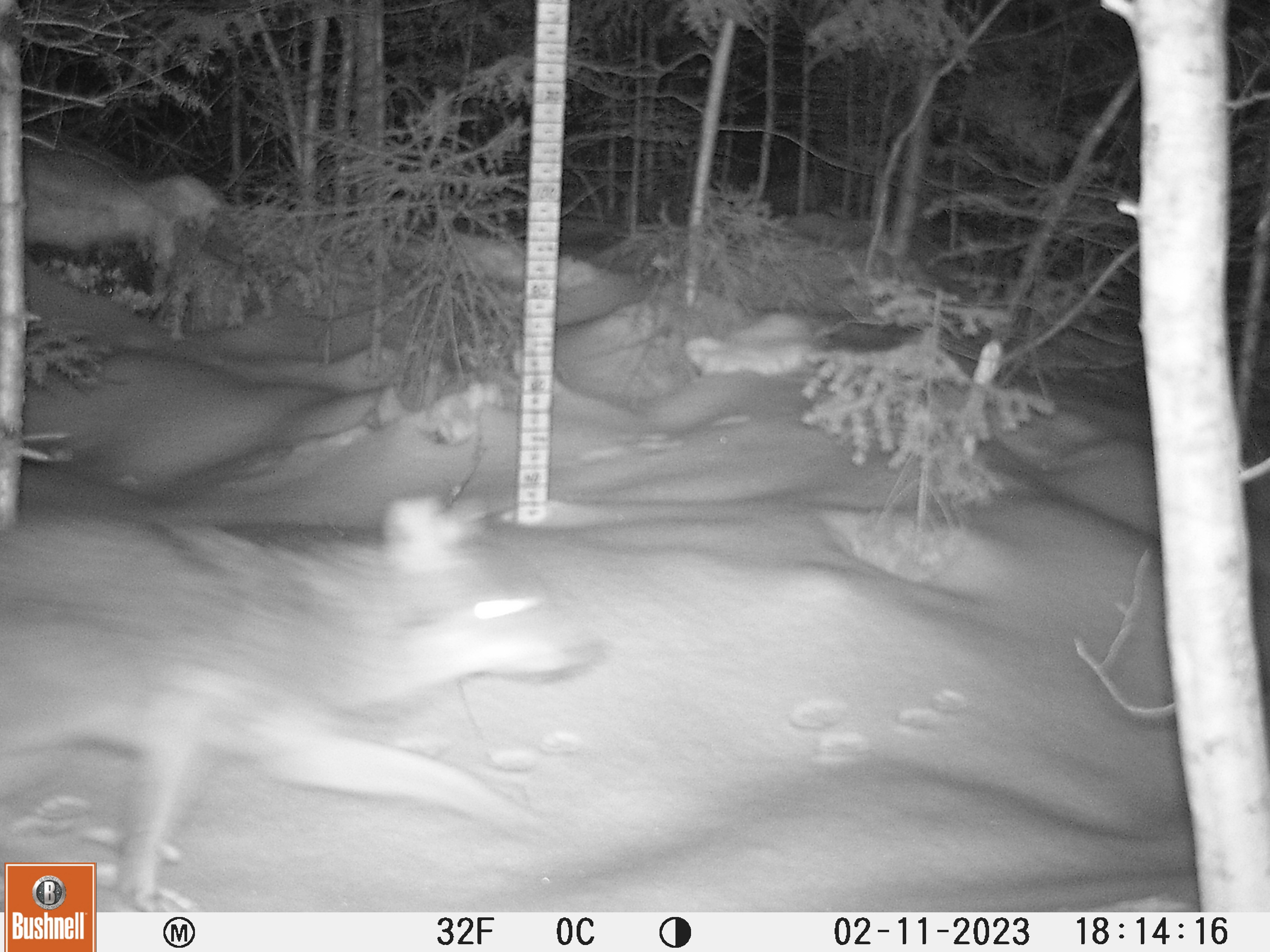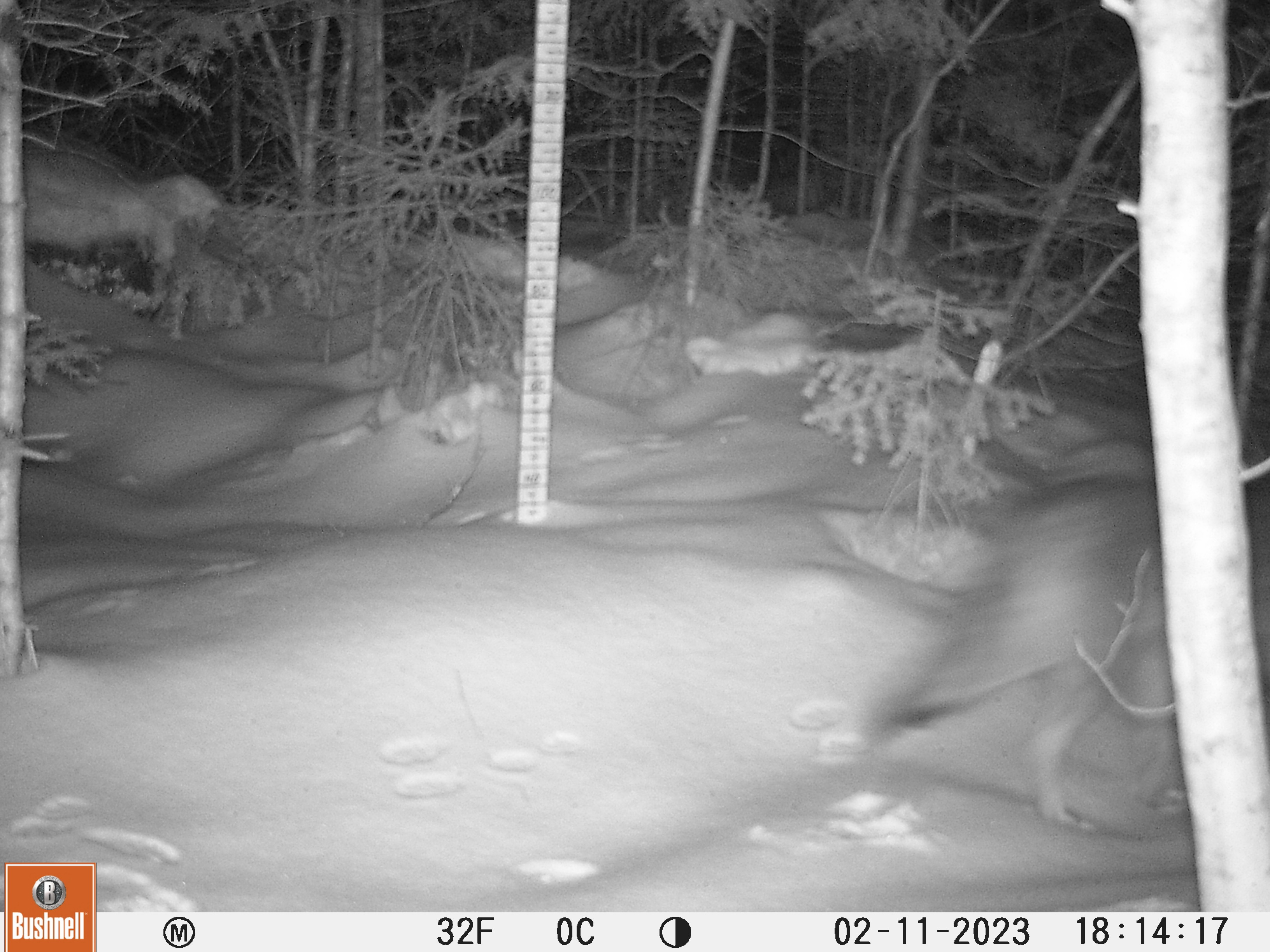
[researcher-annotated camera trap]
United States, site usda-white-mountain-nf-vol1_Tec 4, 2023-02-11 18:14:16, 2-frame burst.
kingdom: Animalia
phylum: Chordata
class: Mammalia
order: Carnivora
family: Canidae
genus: Canis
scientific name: Canis latrans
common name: coyote